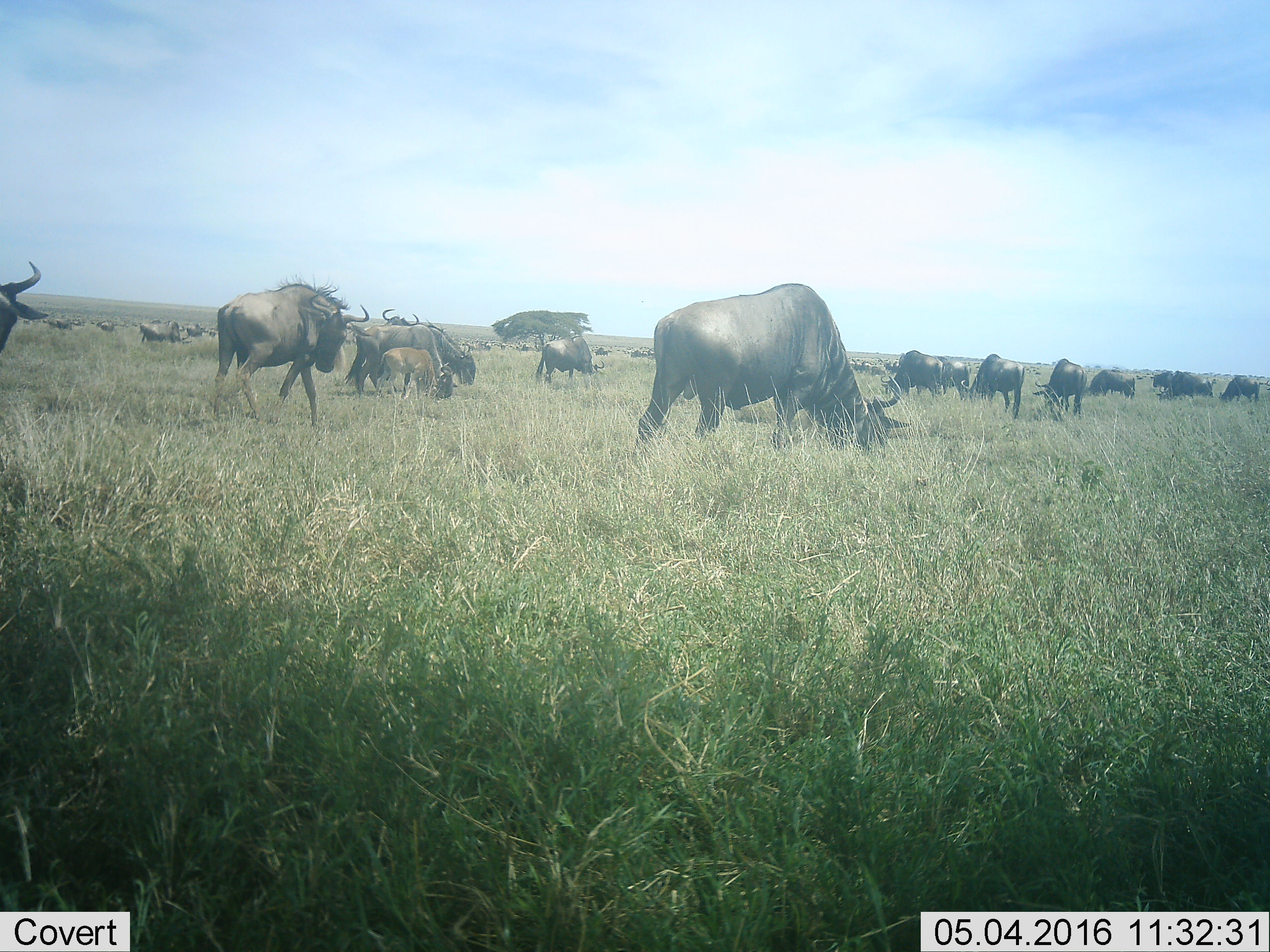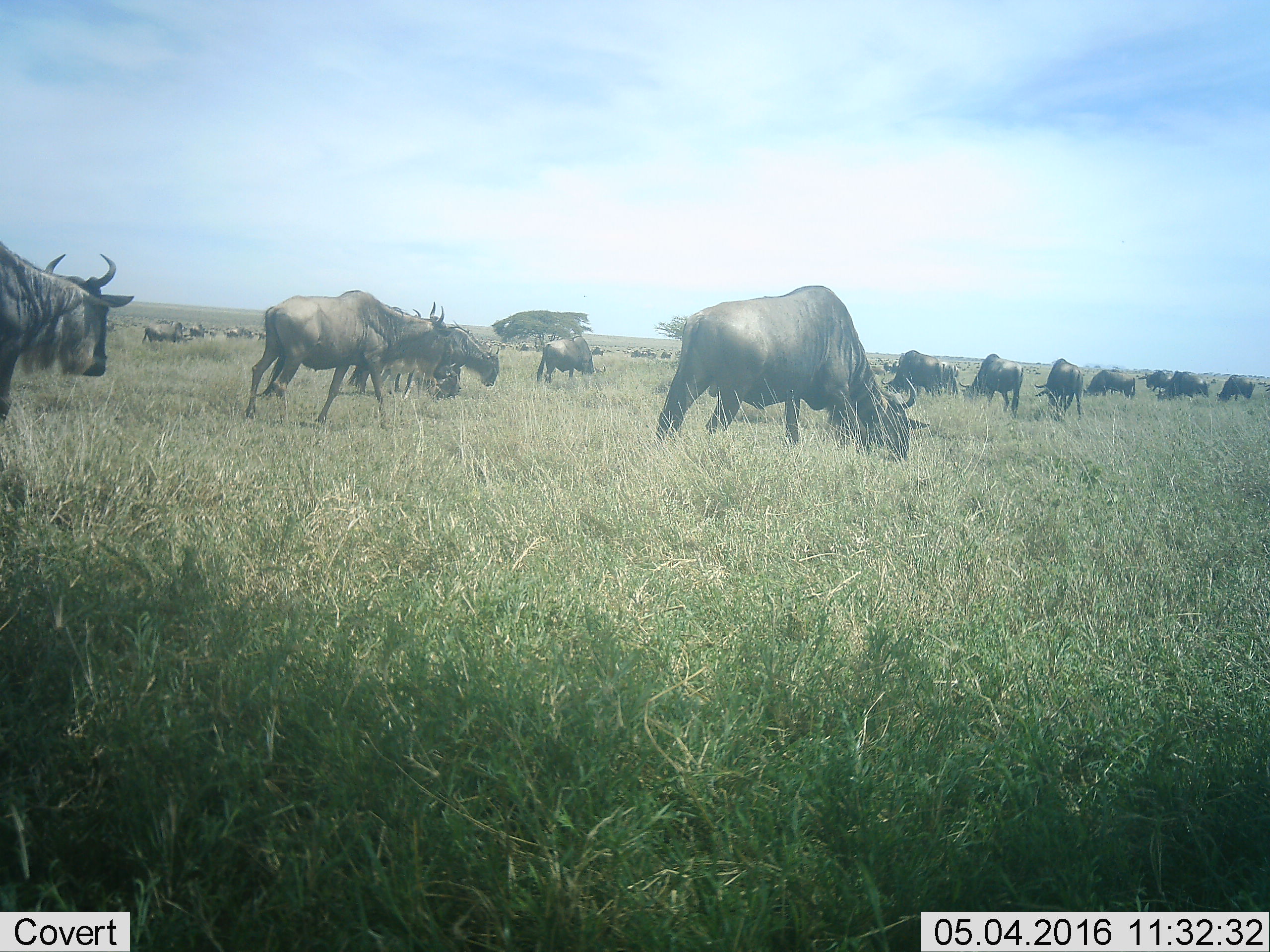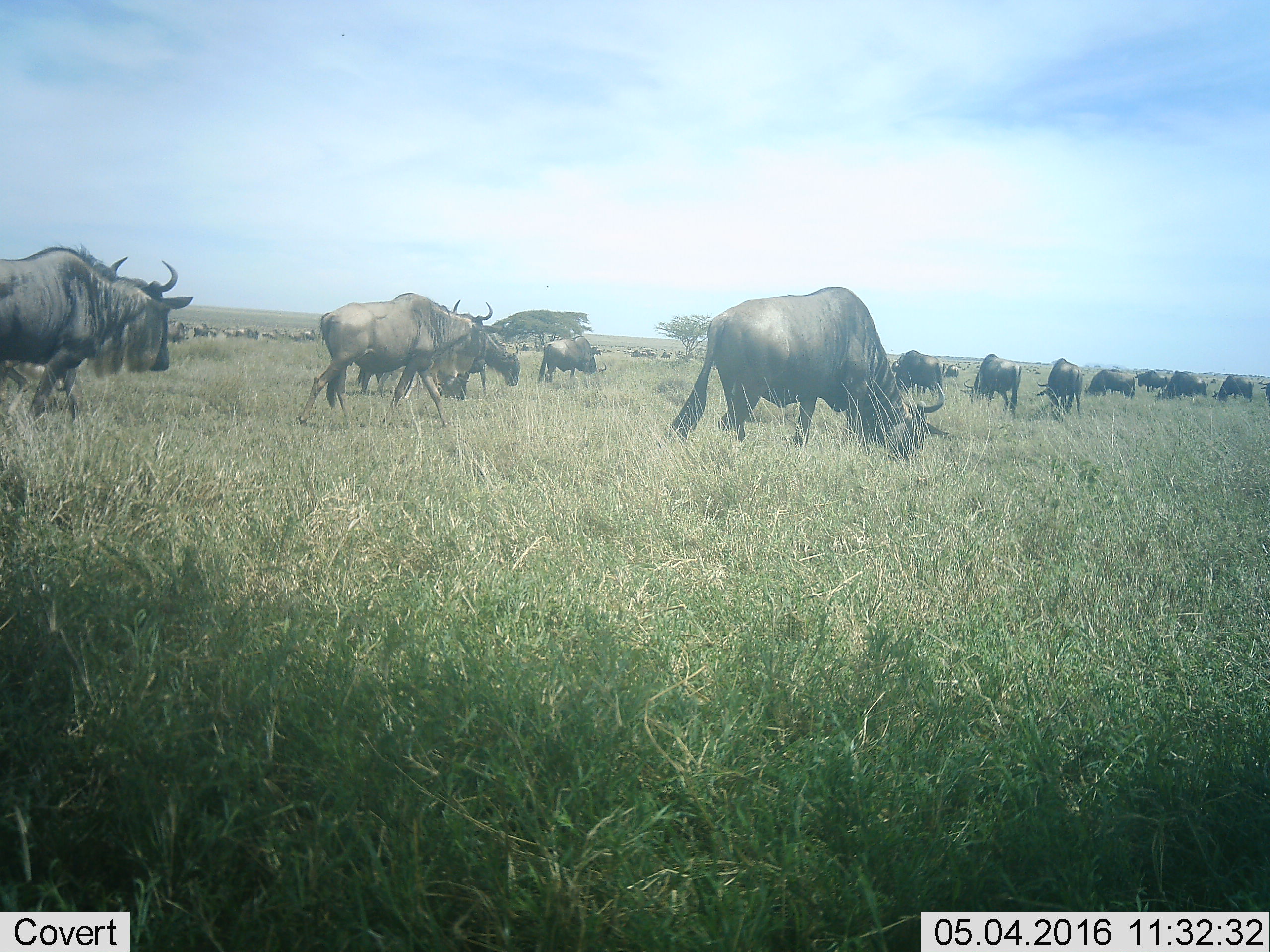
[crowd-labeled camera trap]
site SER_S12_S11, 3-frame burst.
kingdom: Animalia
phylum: Chordata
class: Mammalia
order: Artiodactyla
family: Bovidae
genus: Connochaetes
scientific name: Connochaetes taurinus taurinus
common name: blue wildebeest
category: wildebeestblue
Wildebeestblue (blue wildebeest) (Connochaetes taurinus taurinus), count 51+. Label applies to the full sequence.